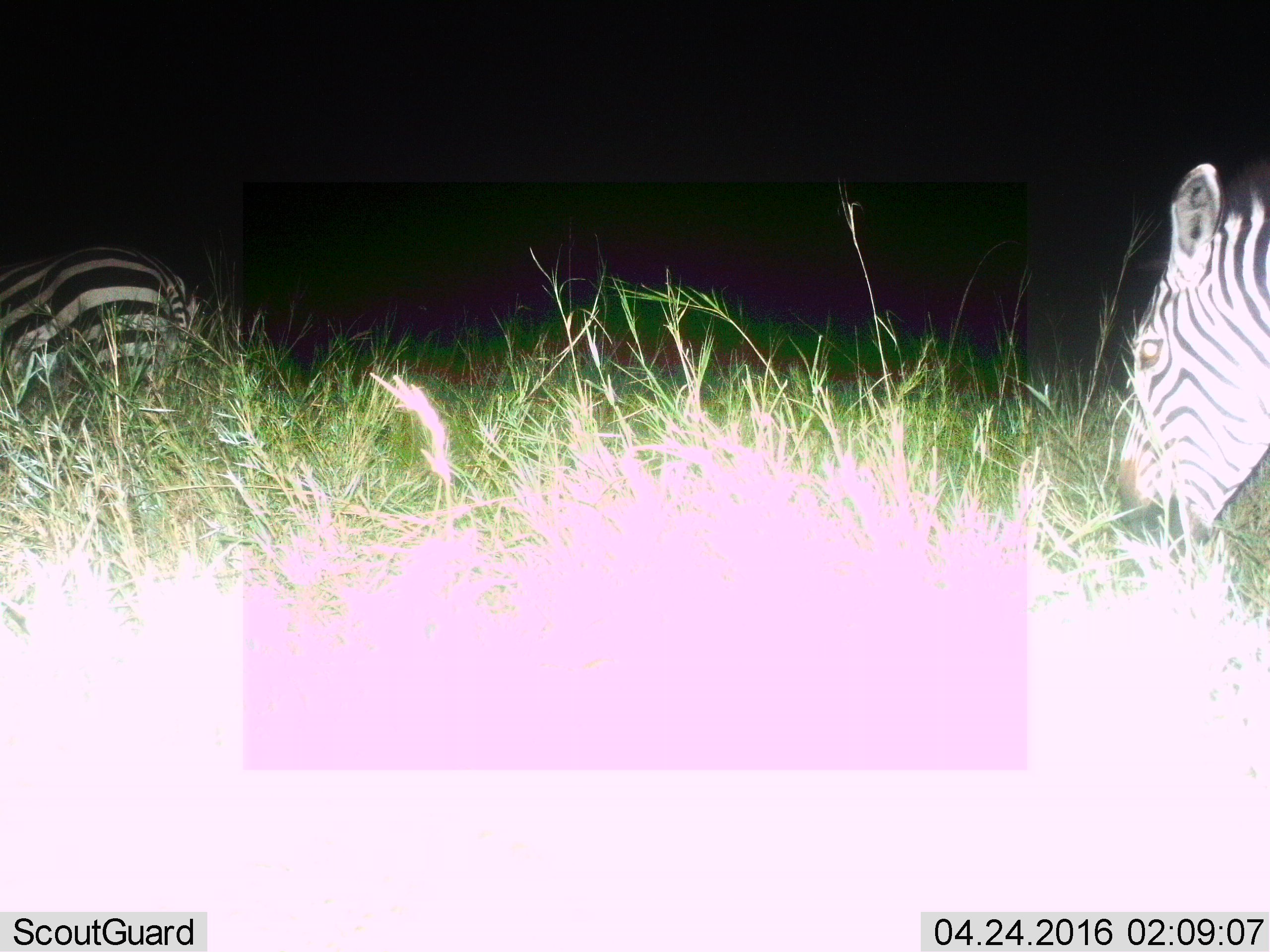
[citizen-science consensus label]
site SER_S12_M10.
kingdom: Animalia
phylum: Chordata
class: Mammalia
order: Perissodactyla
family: Equidae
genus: Equus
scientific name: Equus quagga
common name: plains zebra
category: zebraplains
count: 2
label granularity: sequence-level